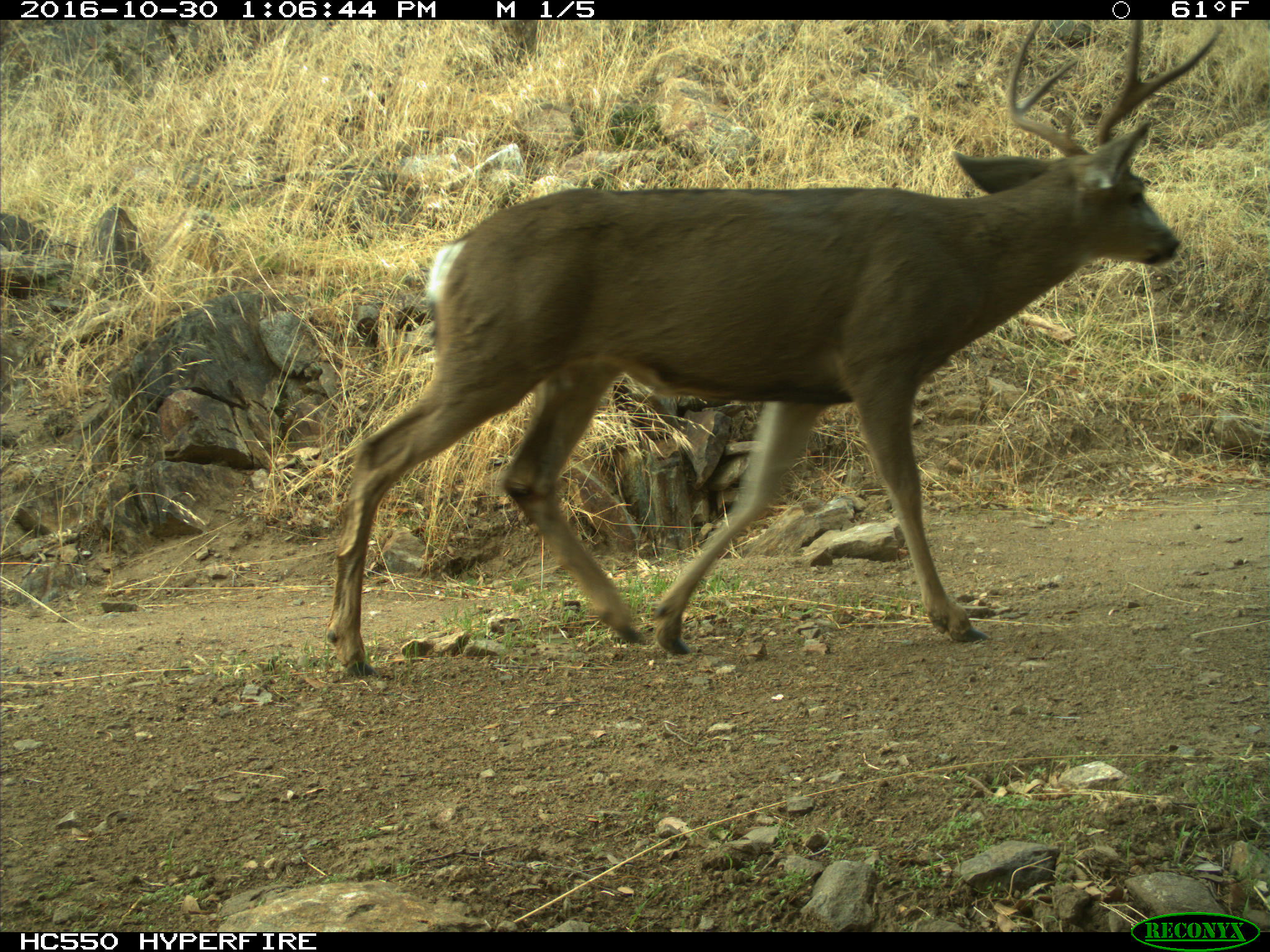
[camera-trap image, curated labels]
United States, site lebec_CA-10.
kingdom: Animalia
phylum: Chordata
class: Mammalia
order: Artiodactyla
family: Cervidae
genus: Odocoileus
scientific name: Odocoileus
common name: deer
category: unidentified deer